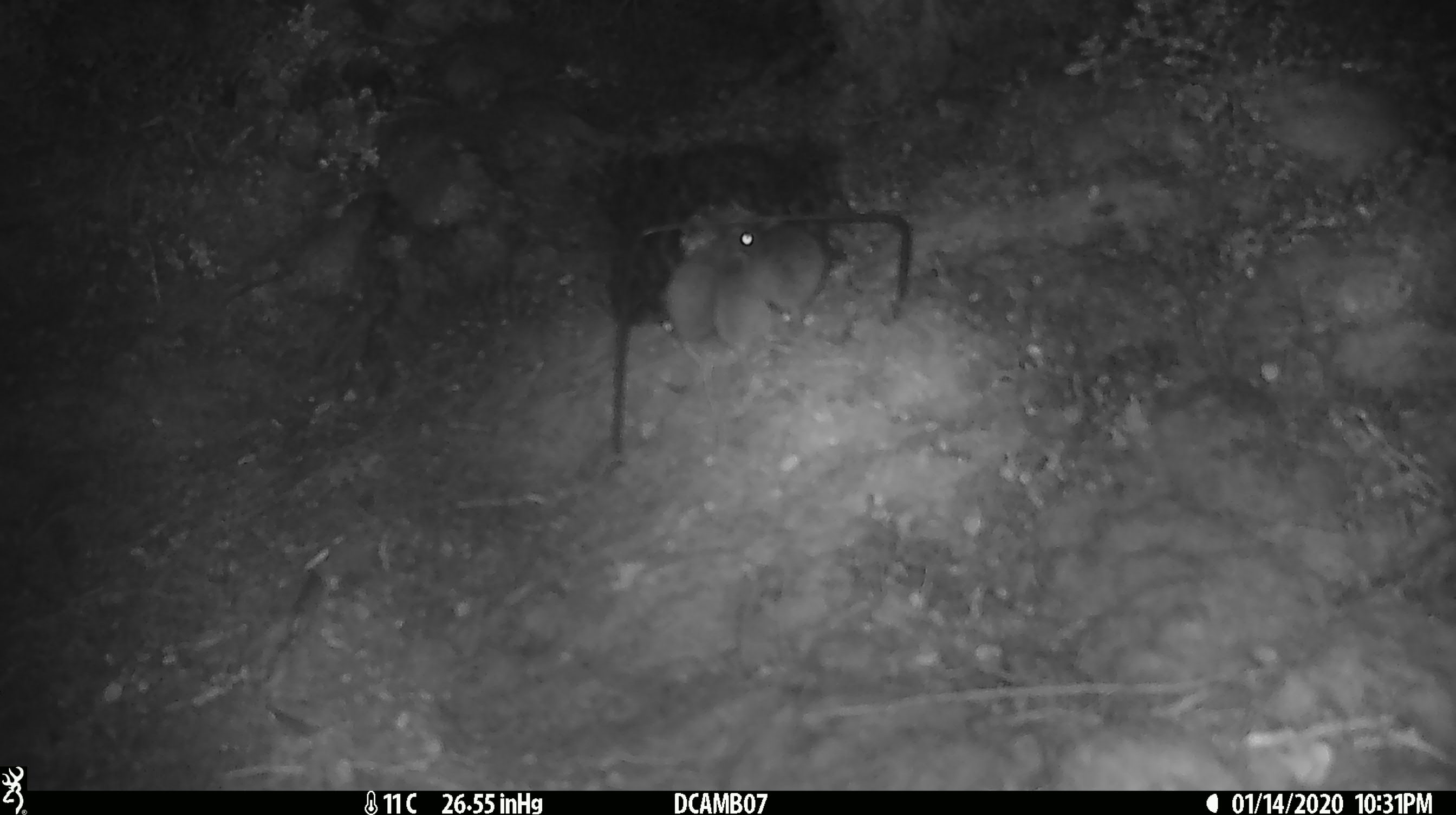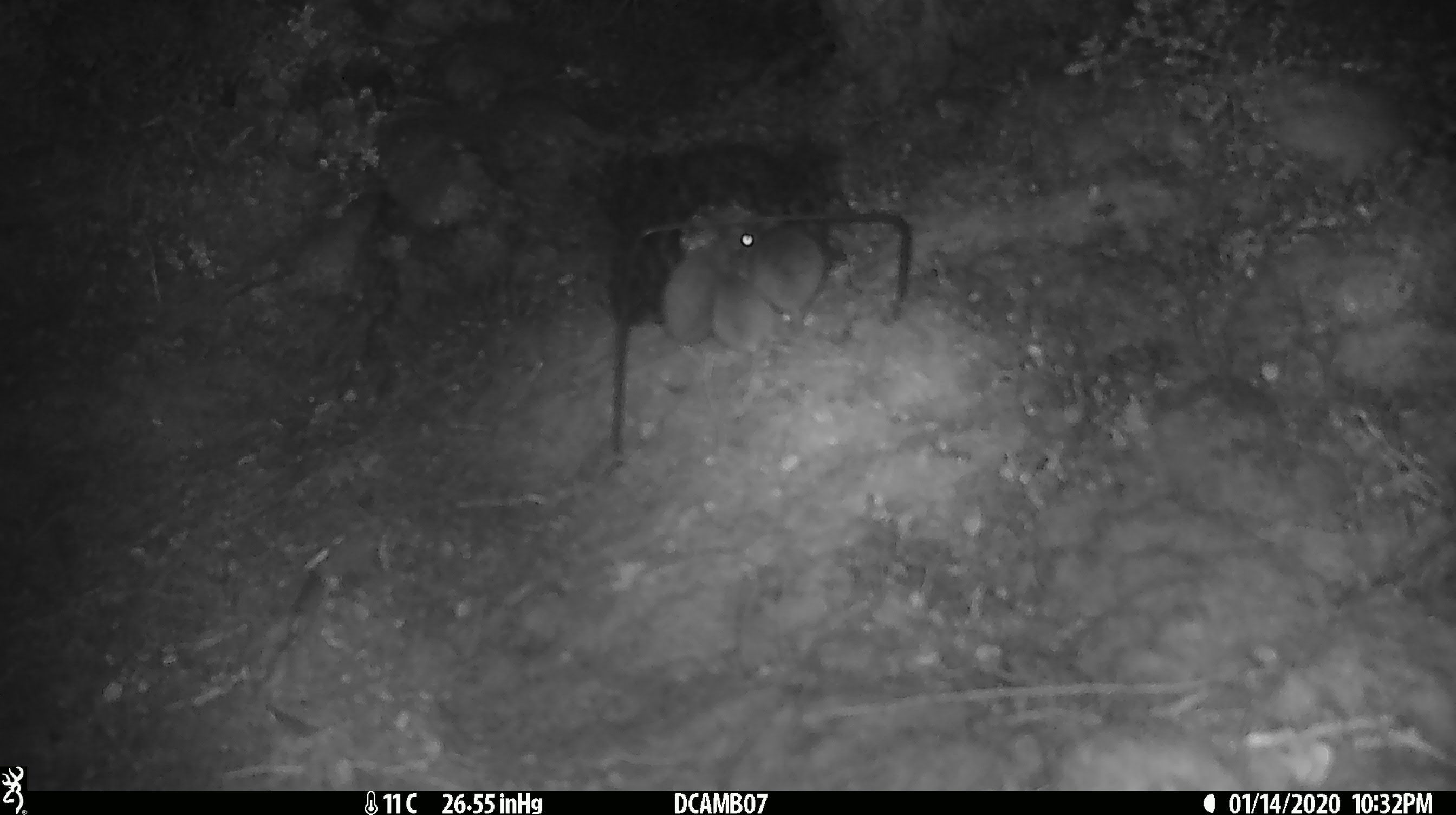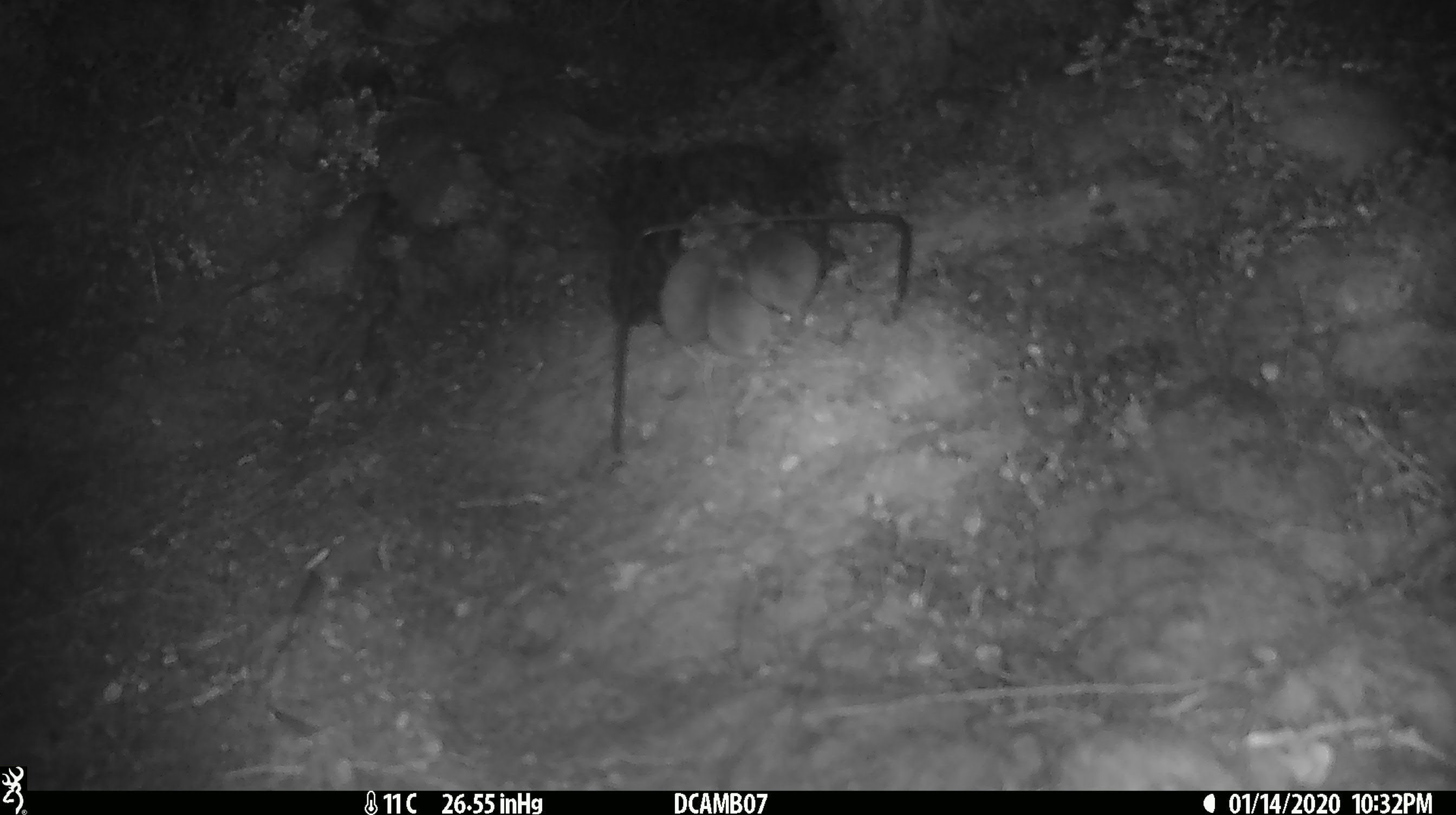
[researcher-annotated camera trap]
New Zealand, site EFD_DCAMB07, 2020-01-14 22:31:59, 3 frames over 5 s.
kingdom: Animalia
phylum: Chordata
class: Mammalia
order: Rodentia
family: Muridae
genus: Mus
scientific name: Mus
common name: mouse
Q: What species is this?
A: Mouse (Mus).